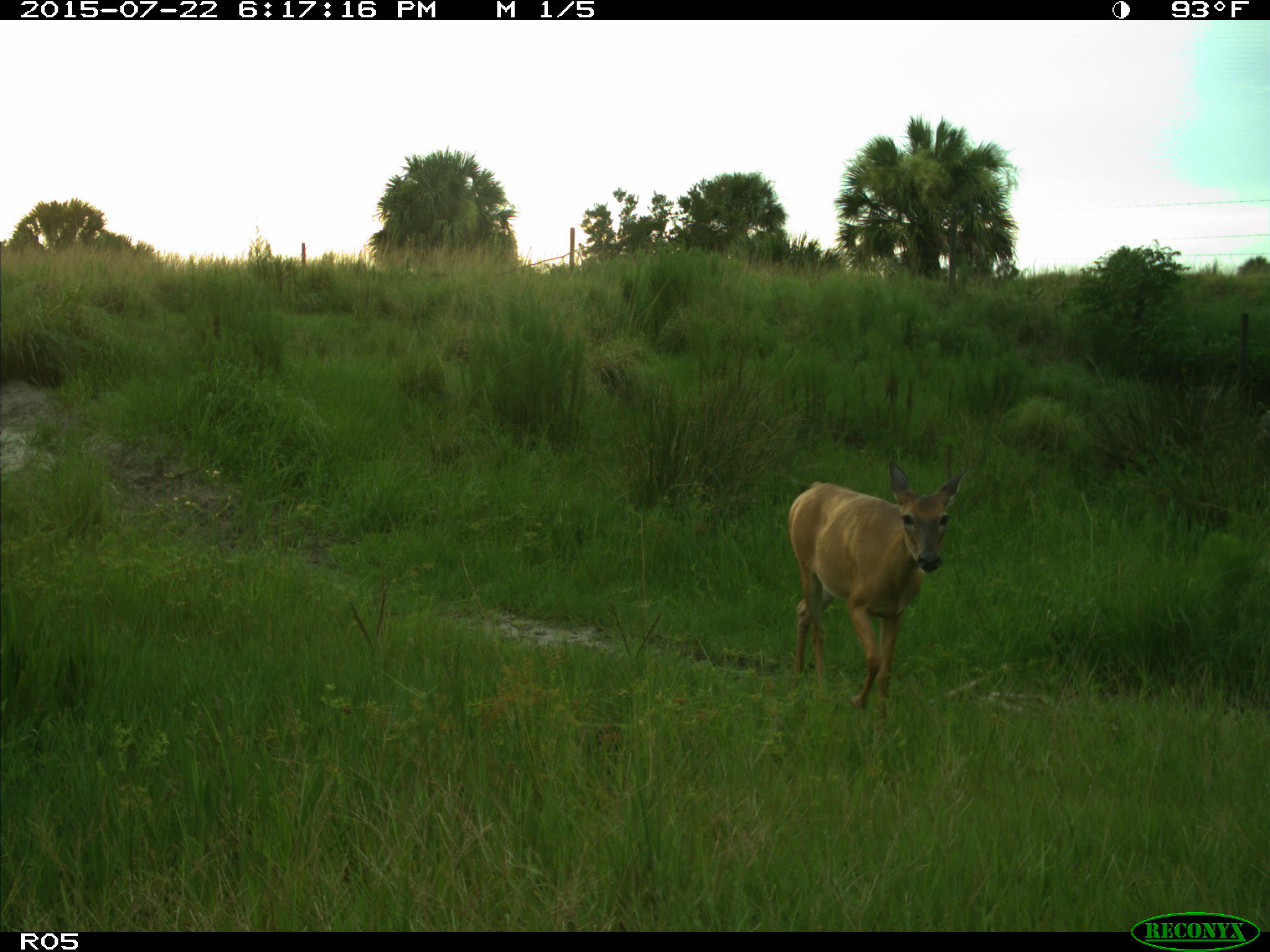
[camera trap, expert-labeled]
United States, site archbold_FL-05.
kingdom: Animalia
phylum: Chordata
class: Mammalia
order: Artiodactyla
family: Cervidae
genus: Odocoileus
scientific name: Odocoileus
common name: deer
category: unidentified deer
Unidentified deer (deer) (Odocoileus).